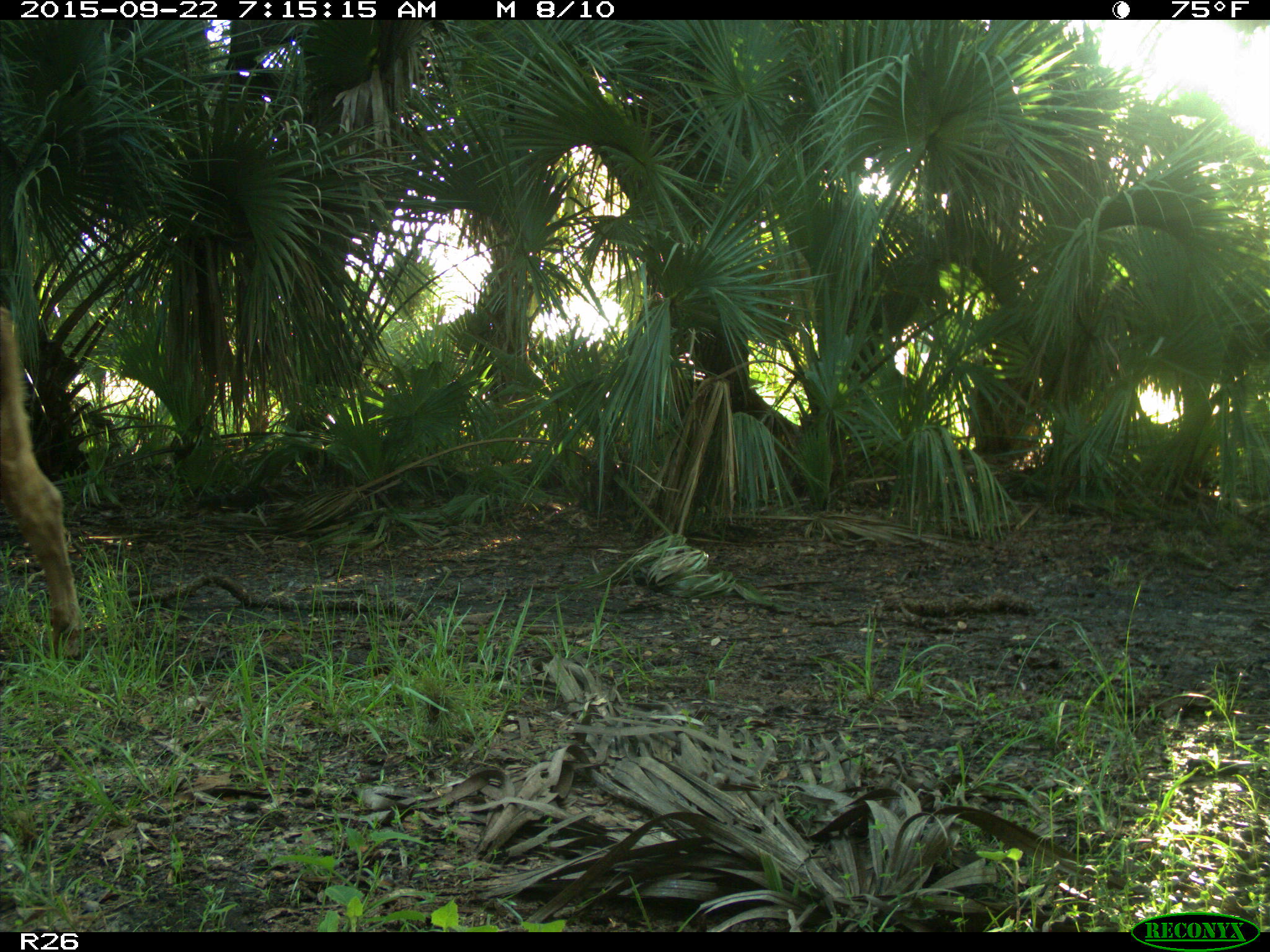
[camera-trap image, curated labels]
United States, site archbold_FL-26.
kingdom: Animalia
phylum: Chordata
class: Mammalia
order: Artiodactyla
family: Bovidae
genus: Bos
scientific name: Bos taurus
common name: domestic cow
Bos taurus (domestic cow).